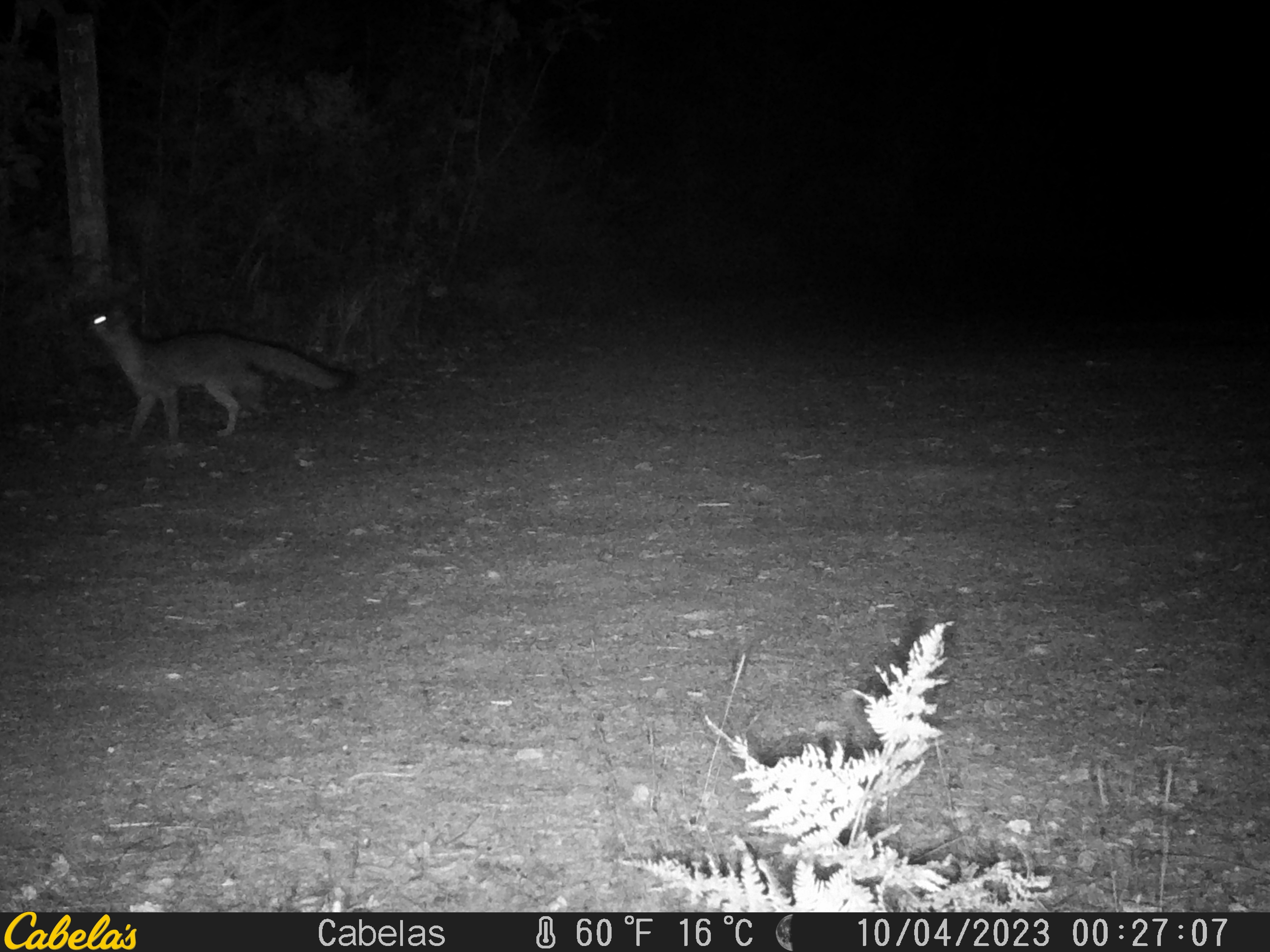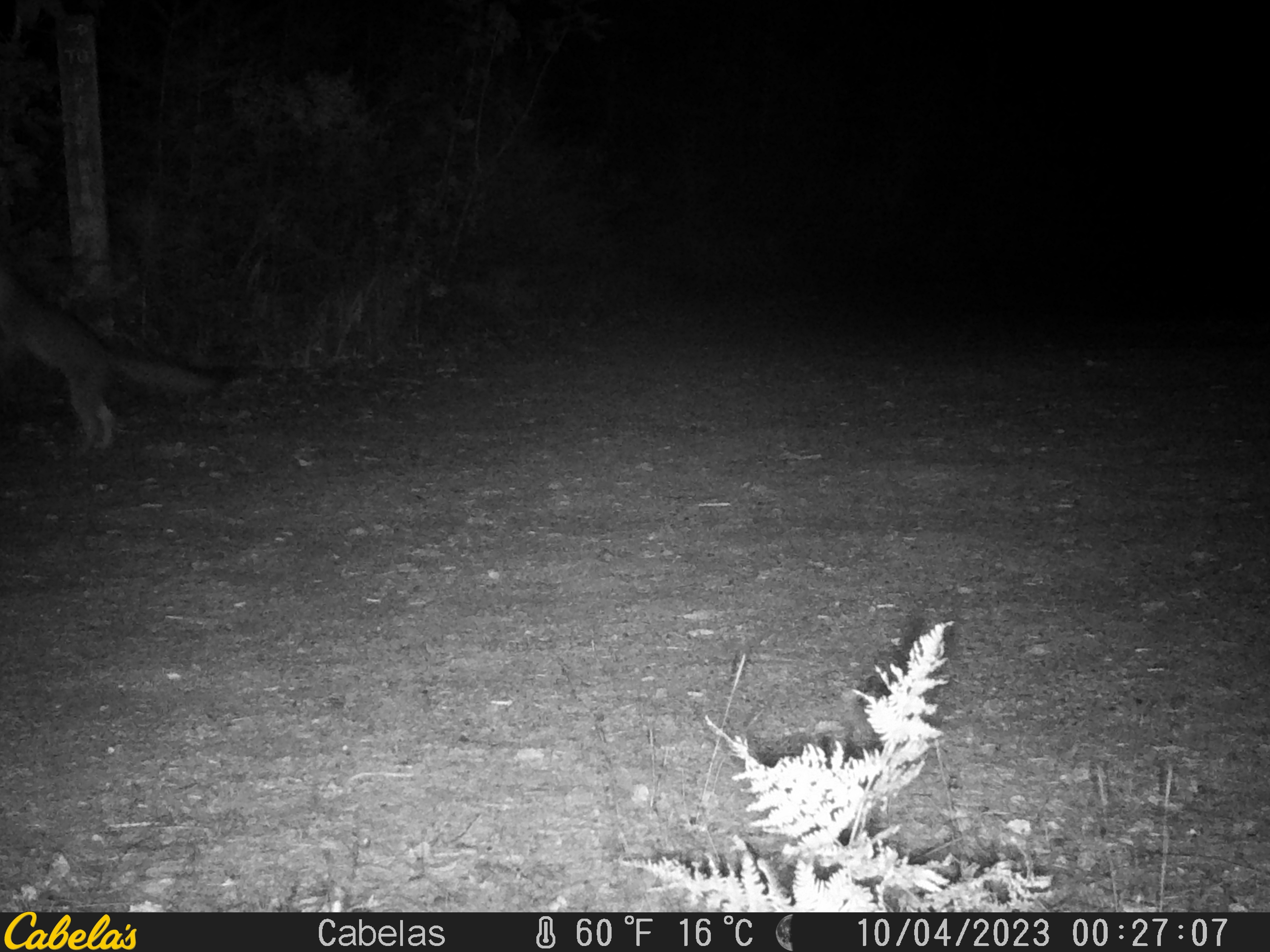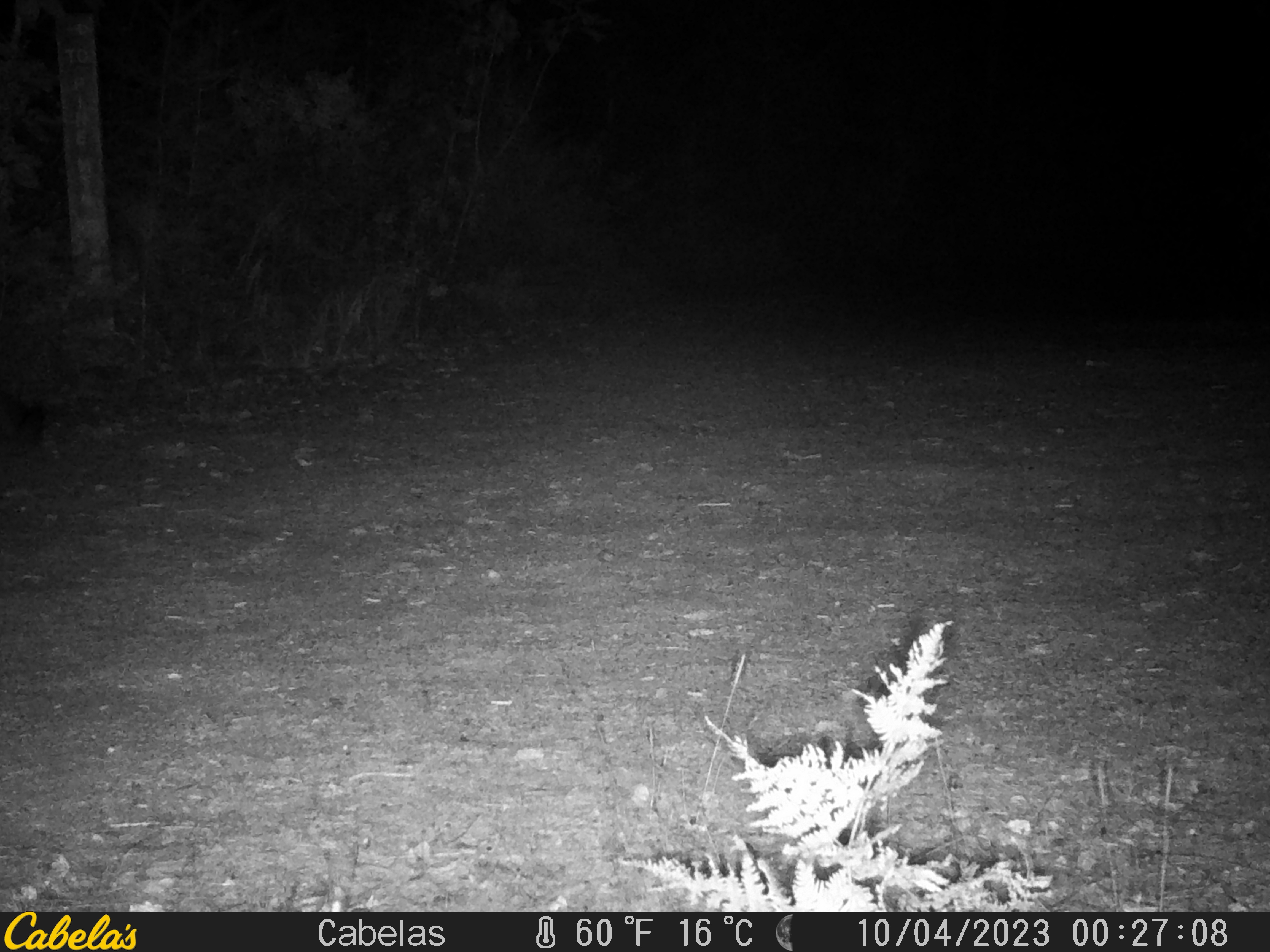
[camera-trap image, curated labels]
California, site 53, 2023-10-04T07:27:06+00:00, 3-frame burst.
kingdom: Animalia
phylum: Chordata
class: Mammalia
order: Carnivora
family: Canidae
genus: Urocyon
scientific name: Urocyon cinereoargenteus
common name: gray fox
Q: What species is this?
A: Gray fox (Urocyon cinereoargenteus).